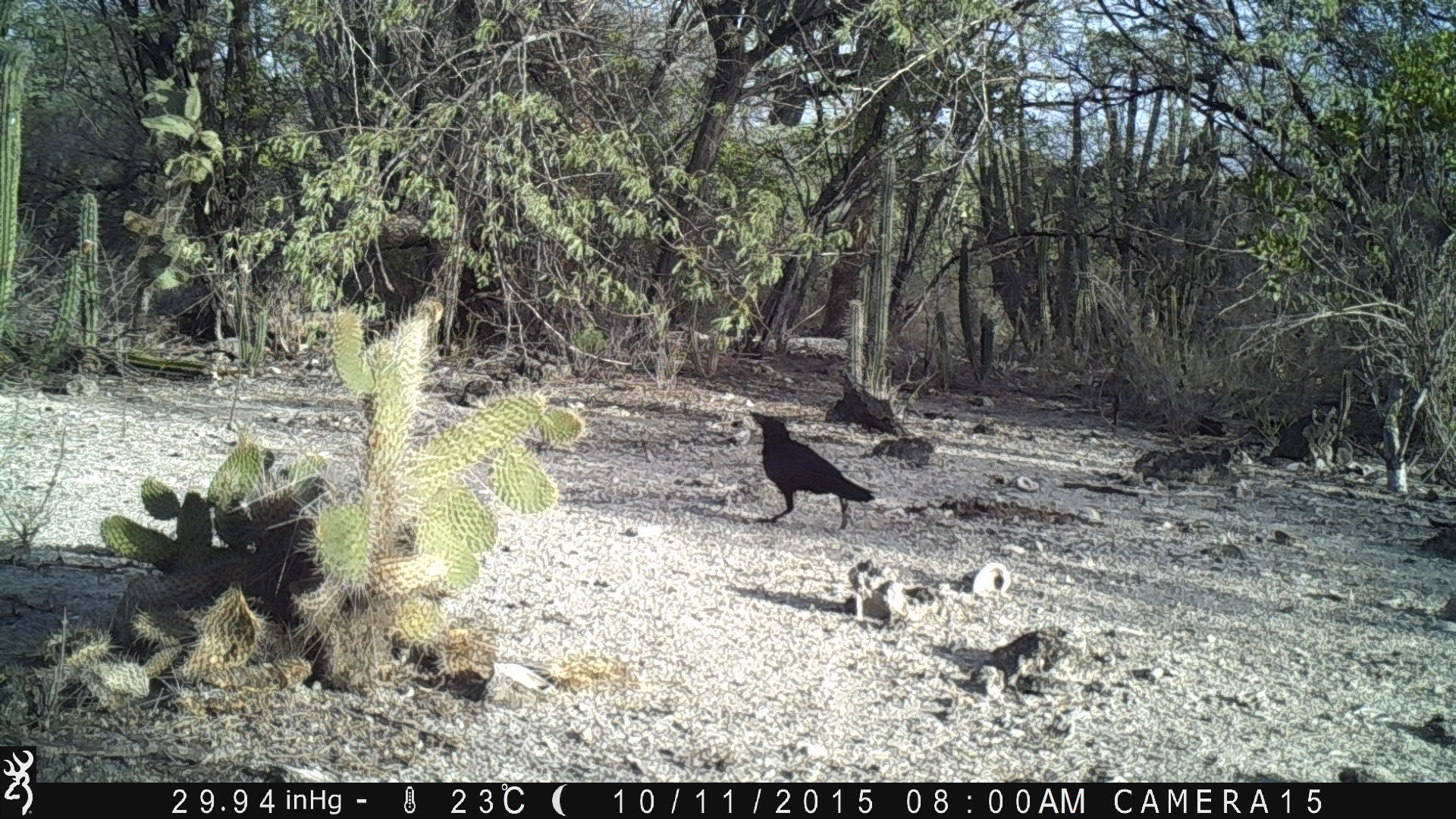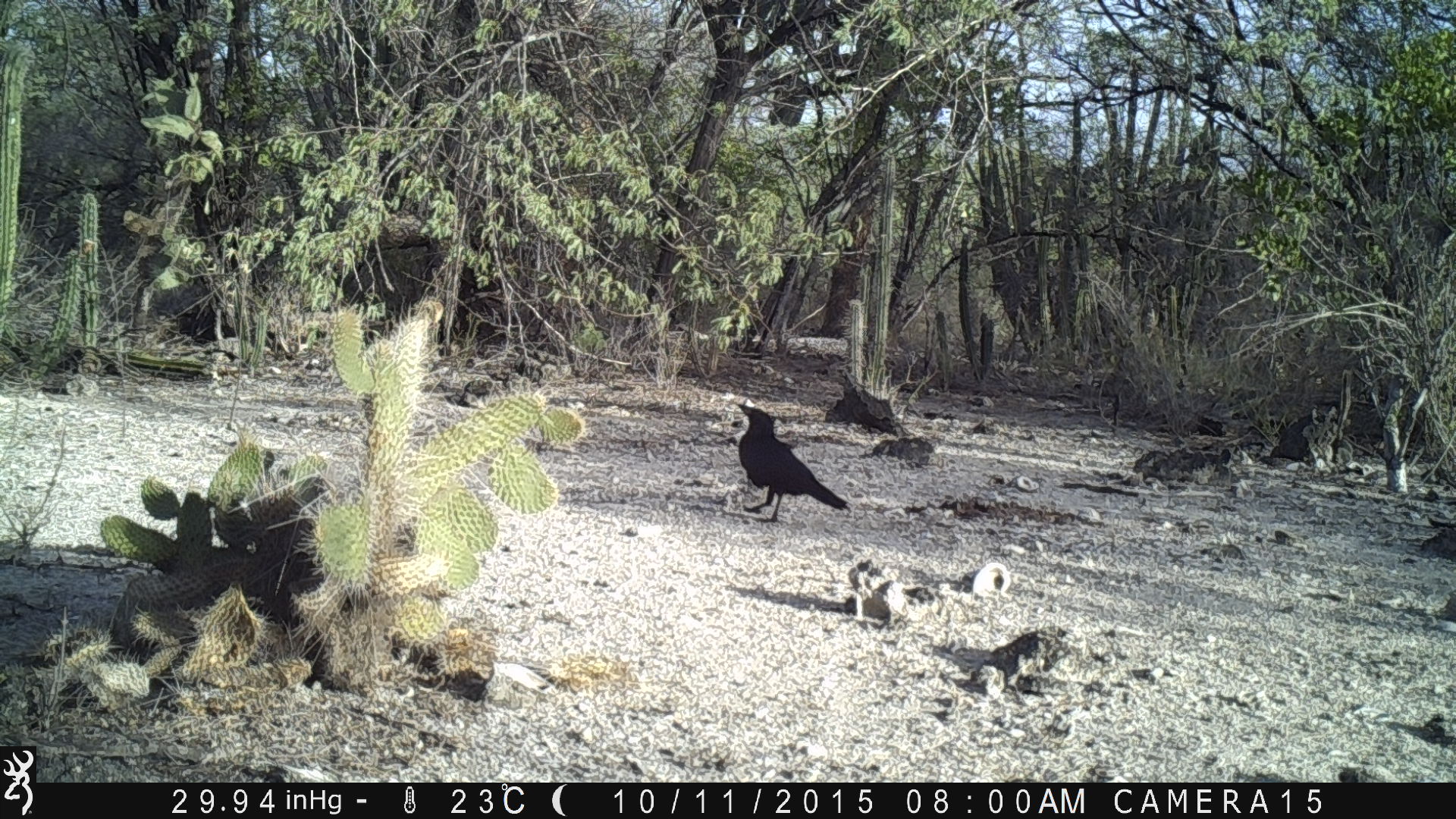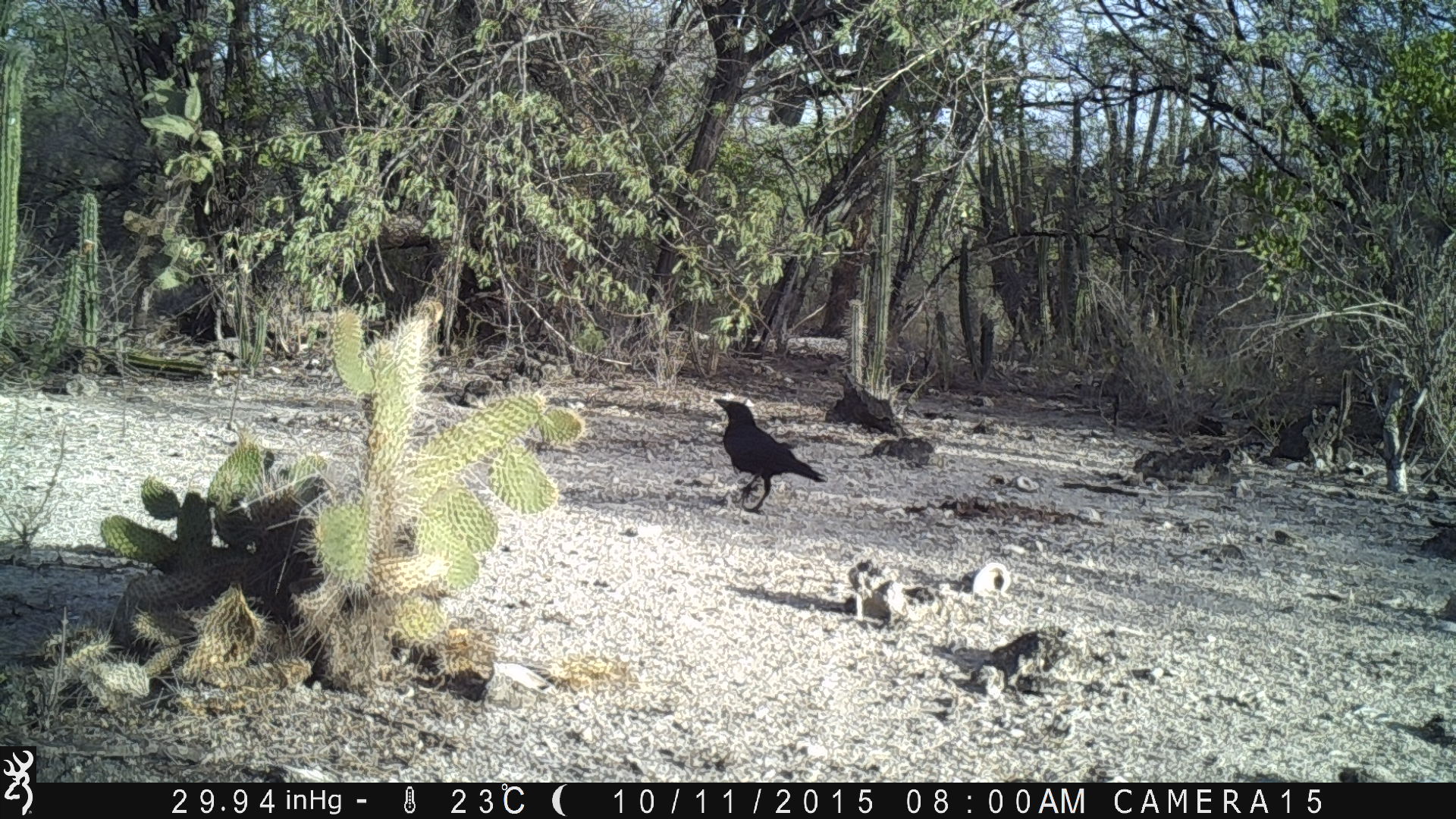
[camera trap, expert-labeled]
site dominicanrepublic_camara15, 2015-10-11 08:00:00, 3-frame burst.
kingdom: Animalia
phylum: Chordata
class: Aves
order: Passeriformes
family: Corvidae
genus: Corvus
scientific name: Corvus corax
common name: raven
Raven (Corvus corax).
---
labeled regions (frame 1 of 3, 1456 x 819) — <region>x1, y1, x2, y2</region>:
raven: <region>739, 411, 874, 530</region>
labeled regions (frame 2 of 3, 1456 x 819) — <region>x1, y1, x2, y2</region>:
raven: <region>727, 403, 849, 523</region>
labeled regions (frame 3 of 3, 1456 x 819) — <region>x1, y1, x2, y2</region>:
raven: <region>705, 396, 825, 511</region>